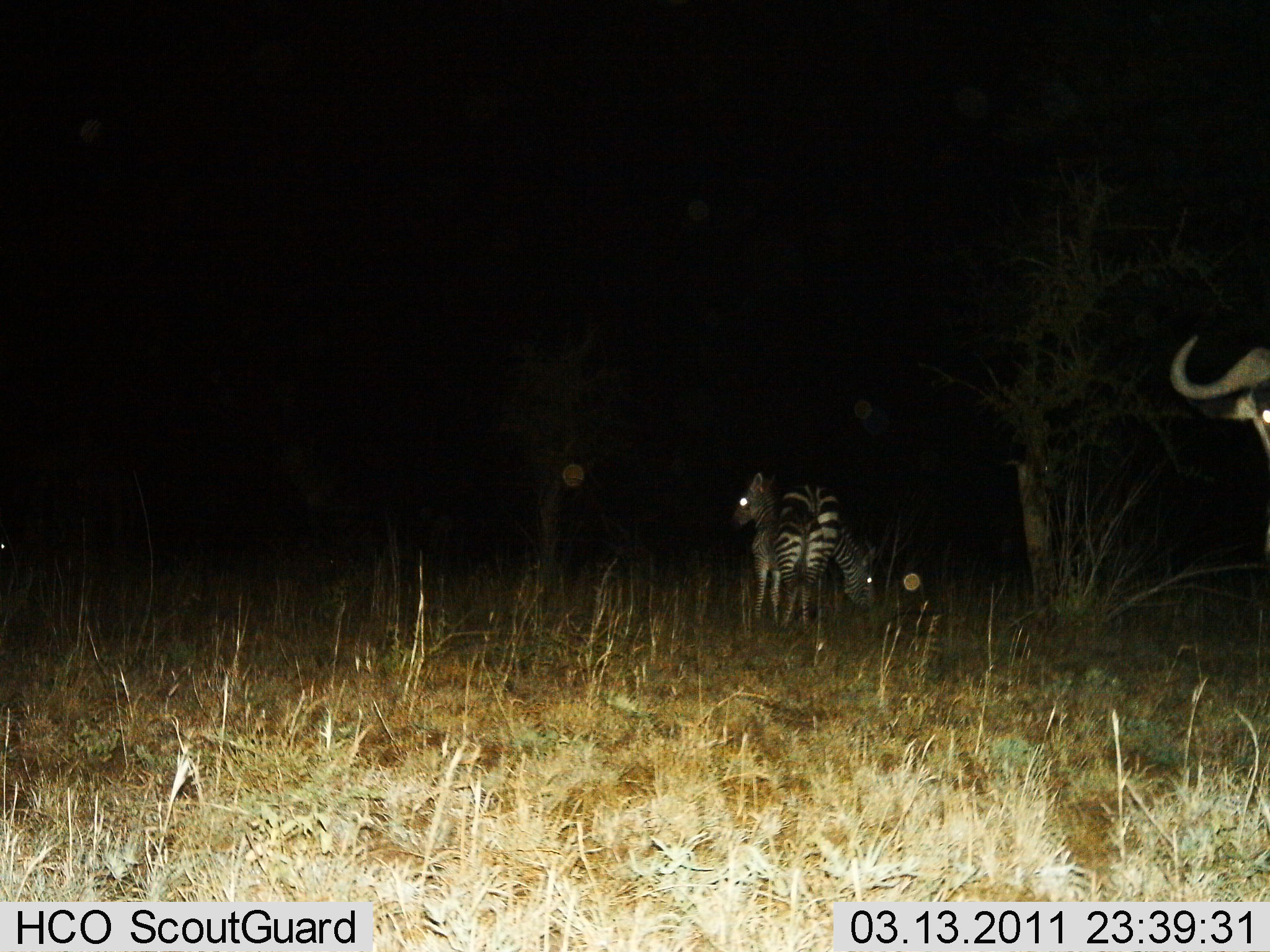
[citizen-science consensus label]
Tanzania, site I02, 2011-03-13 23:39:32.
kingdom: Animalia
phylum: Chordata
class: Mammalia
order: Artiodactyla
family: Bovidae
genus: Connochaetes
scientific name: Connochaetes taurinus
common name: blue wildebeest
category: wildebeest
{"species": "wildebeest (blue wildebeest) (Connochaetes taurinus)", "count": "1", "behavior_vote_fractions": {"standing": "94%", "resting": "0%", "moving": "0%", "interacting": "0%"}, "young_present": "0%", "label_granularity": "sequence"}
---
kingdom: Animalia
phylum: Chordata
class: Mammalia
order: Perissodactyla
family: Equidae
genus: Equus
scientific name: Equus quagga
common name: plains zebra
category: zebra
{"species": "zebra (plains zebra) (Equus quagga)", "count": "2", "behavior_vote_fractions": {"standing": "81%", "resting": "0%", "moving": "0%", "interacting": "0%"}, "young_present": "10%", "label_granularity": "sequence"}